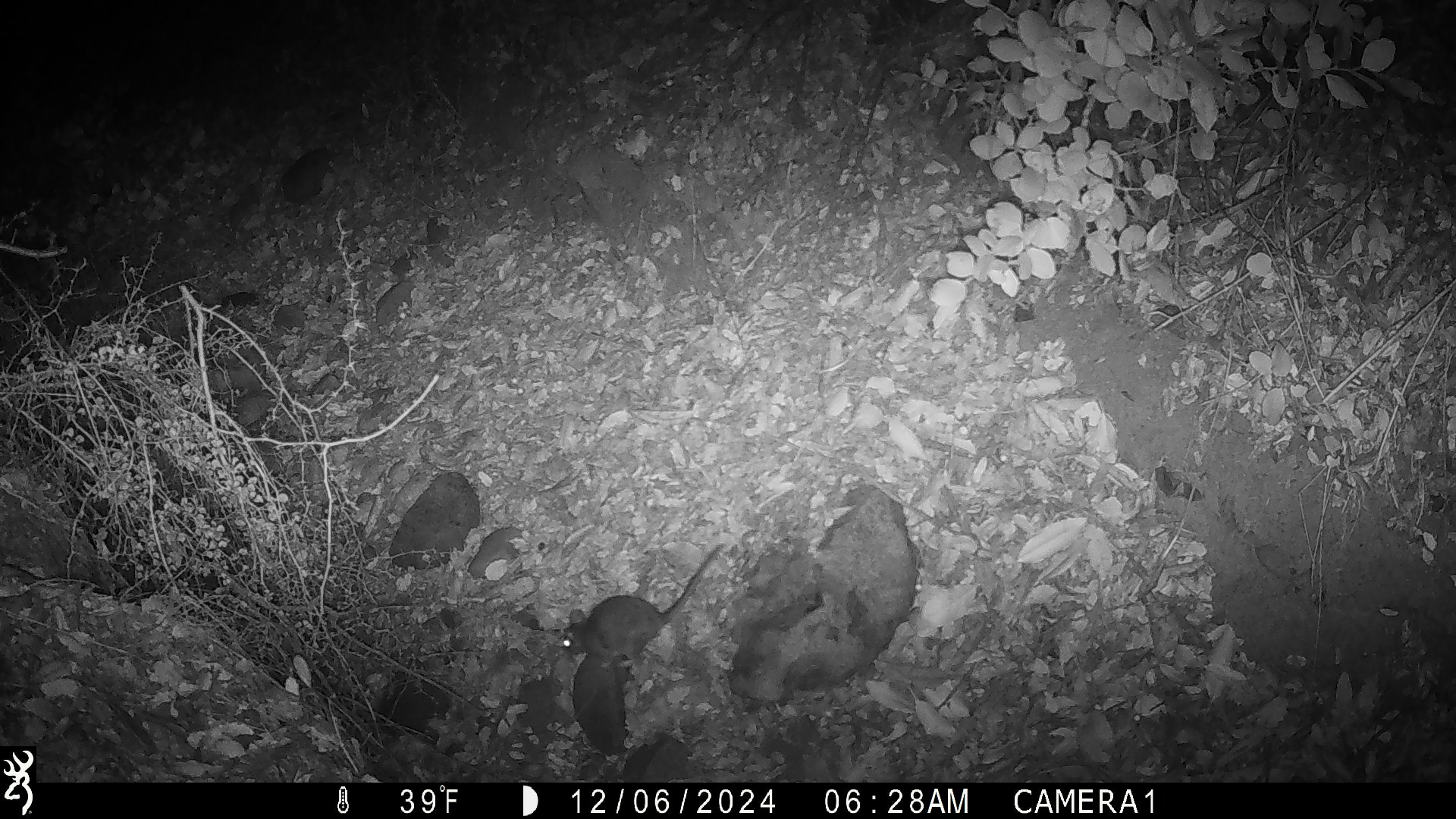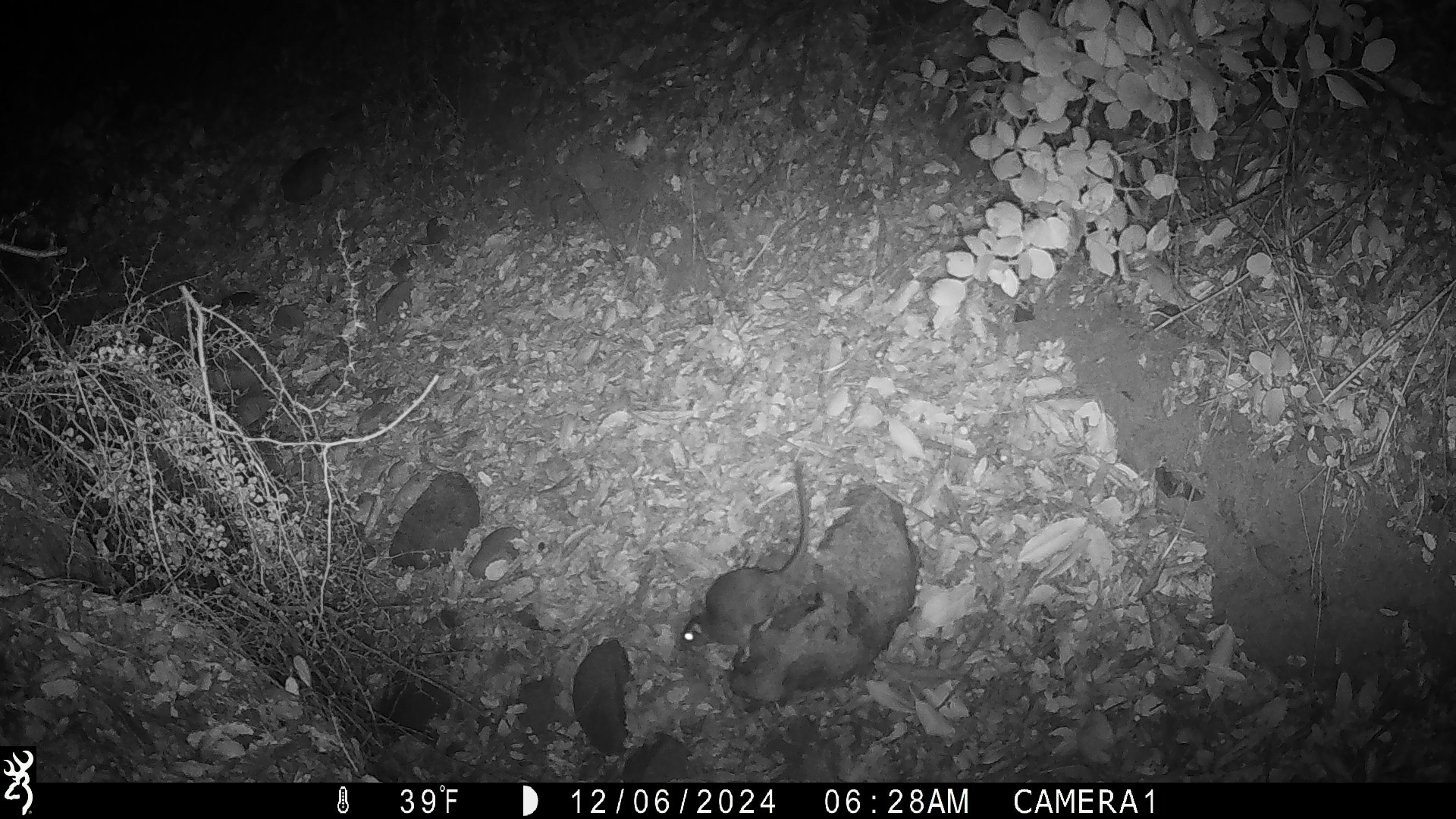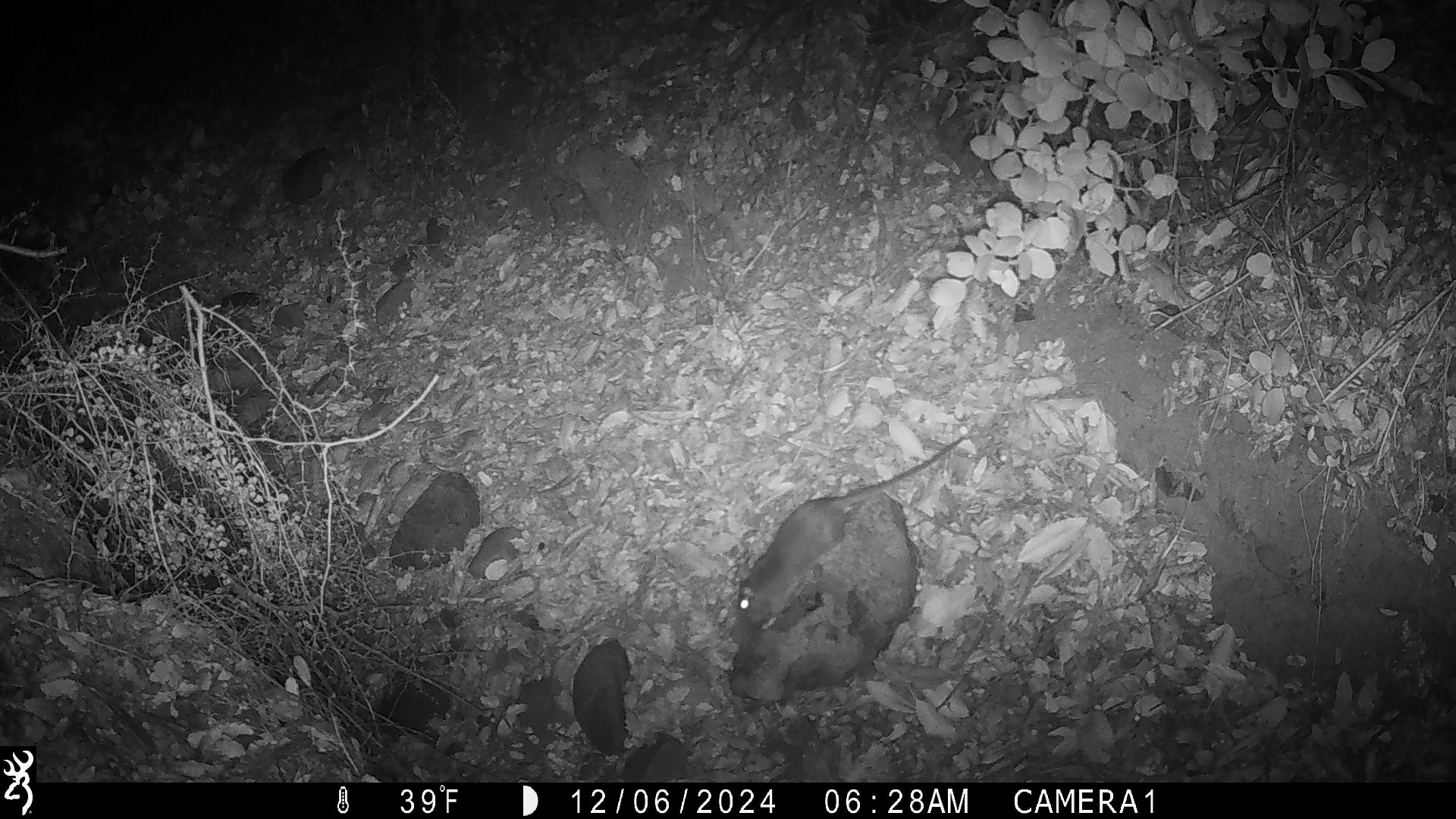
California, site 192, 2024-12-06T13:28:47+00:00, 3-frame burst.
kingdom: Animalia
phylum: Chordata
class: Mammalia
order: Rodentia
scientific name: Rodentia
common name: mouse or rat